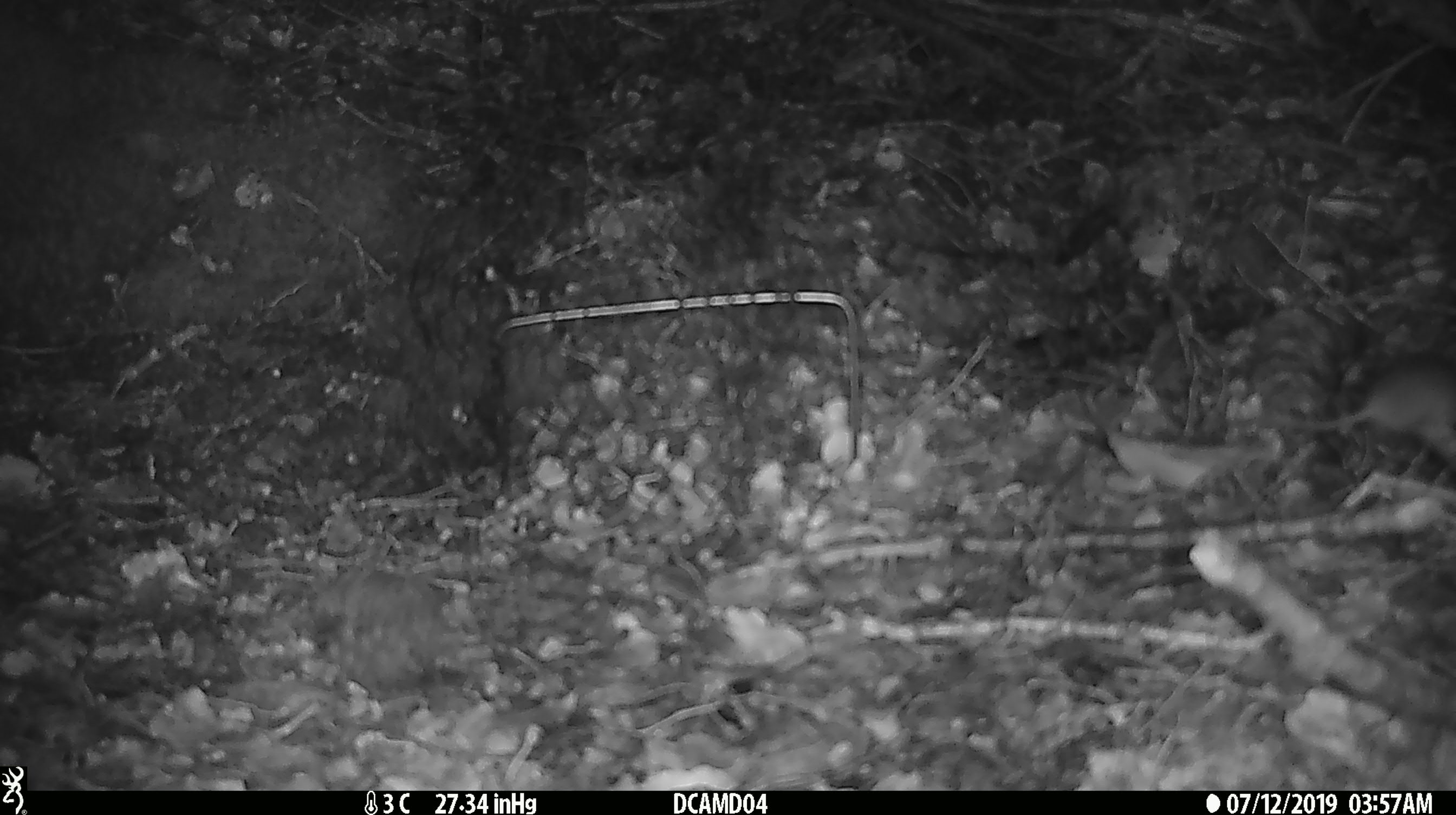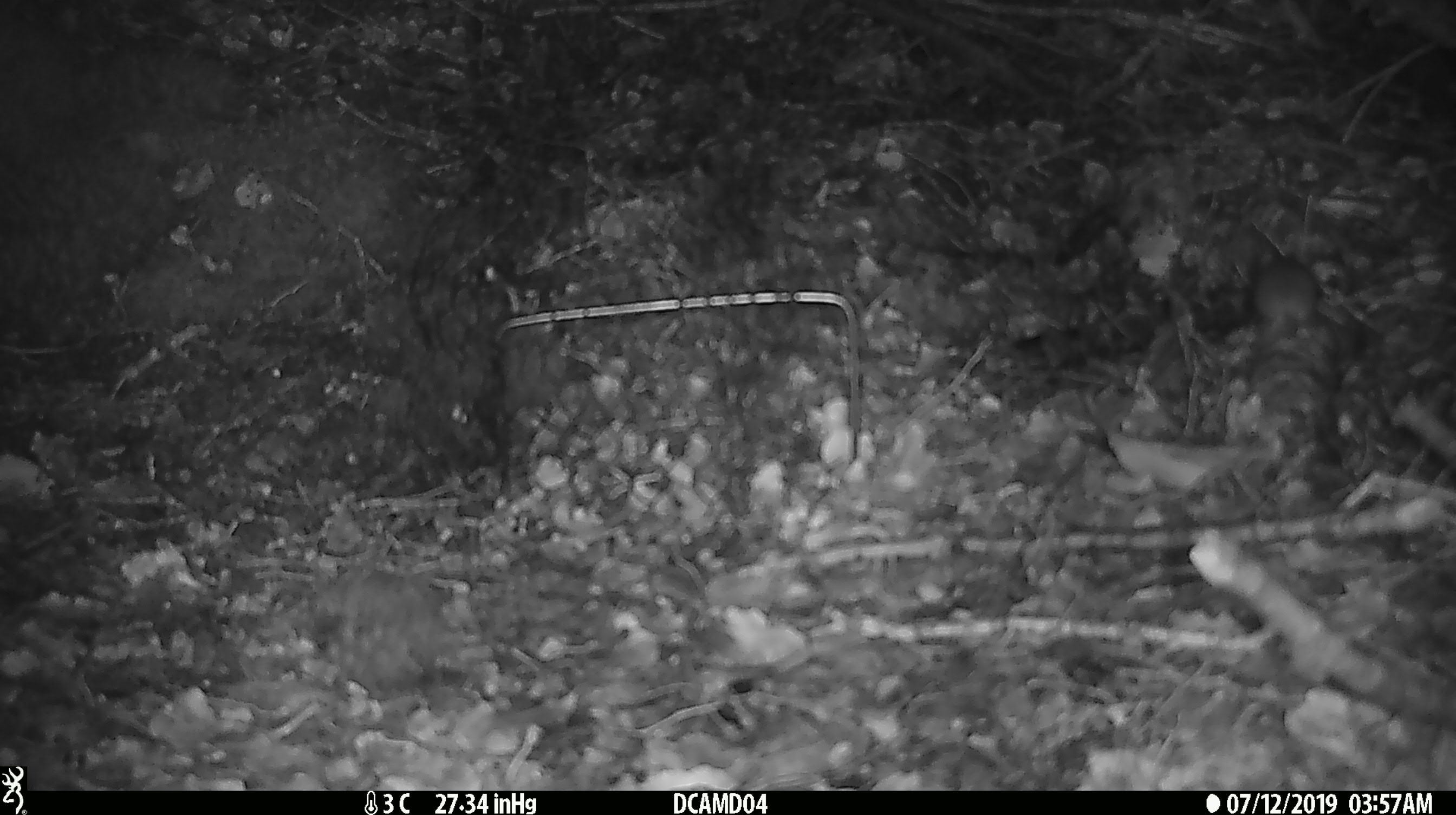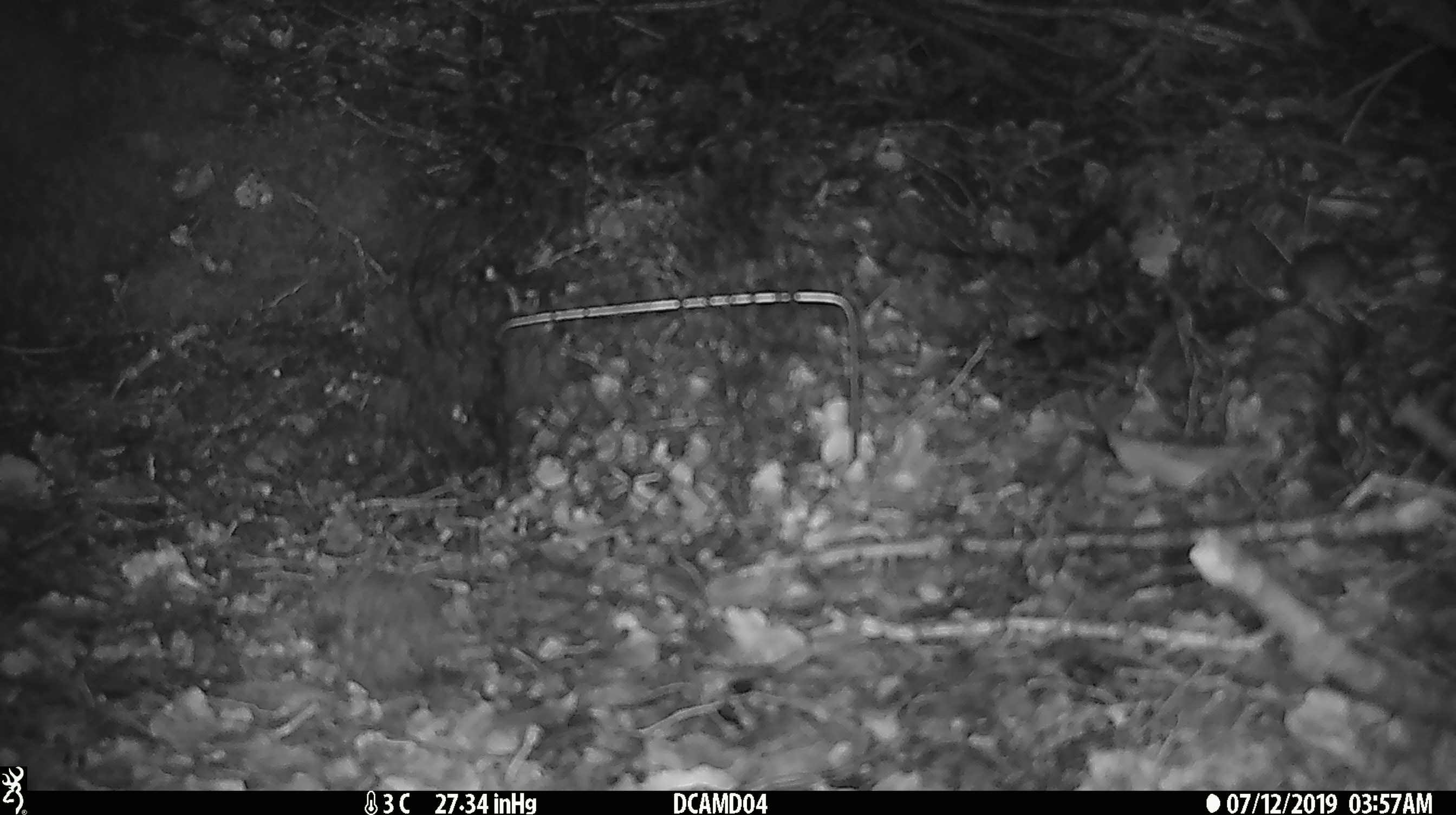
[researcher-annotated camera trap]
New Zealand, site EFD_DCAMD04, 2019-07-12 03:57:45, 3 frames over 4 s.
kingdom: Animalia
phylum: Chordata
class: Mammalia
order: Rodentia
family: Muridae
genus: Mus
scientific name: Mus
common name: mouse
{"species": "mouse (Mus)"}